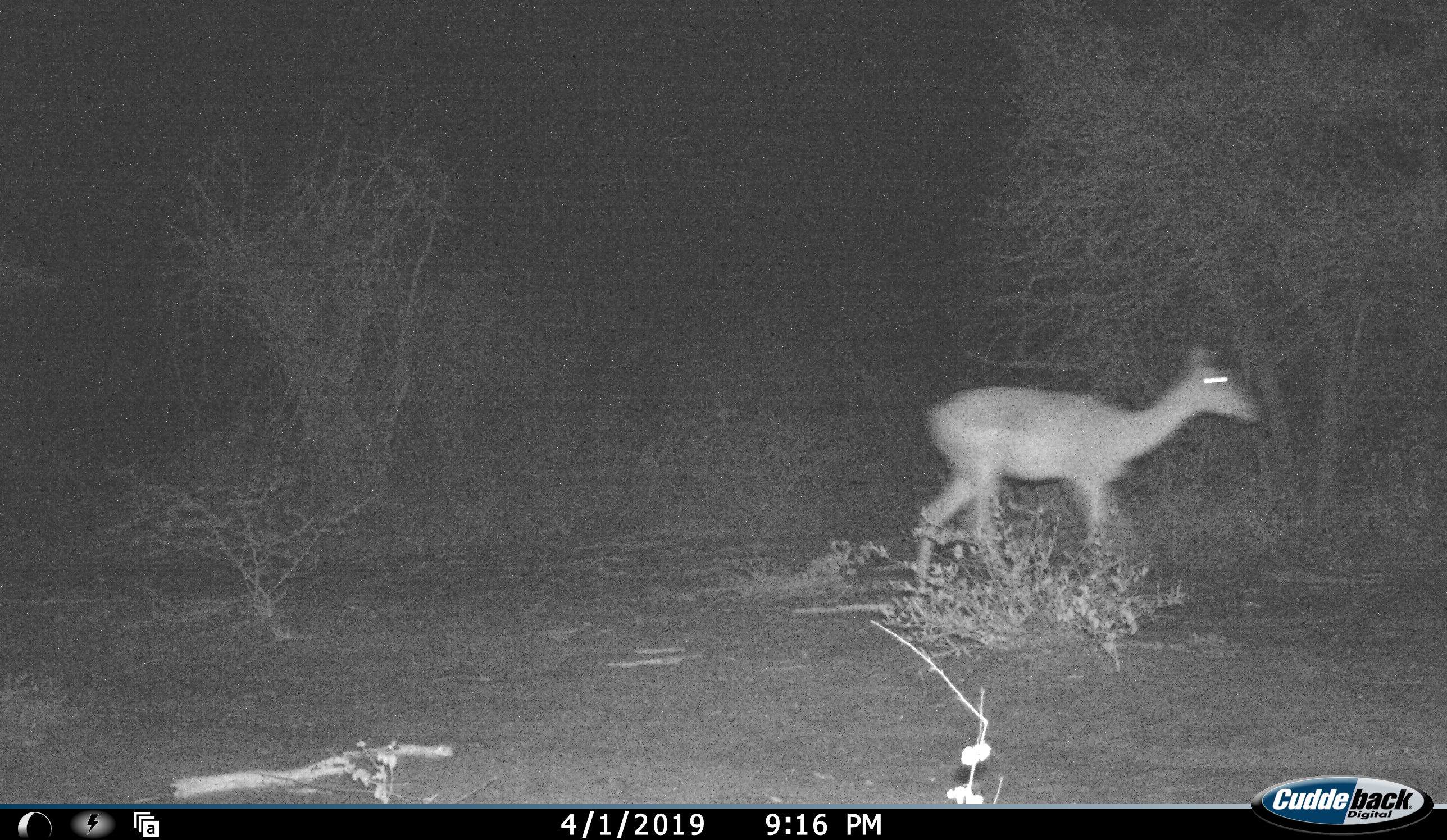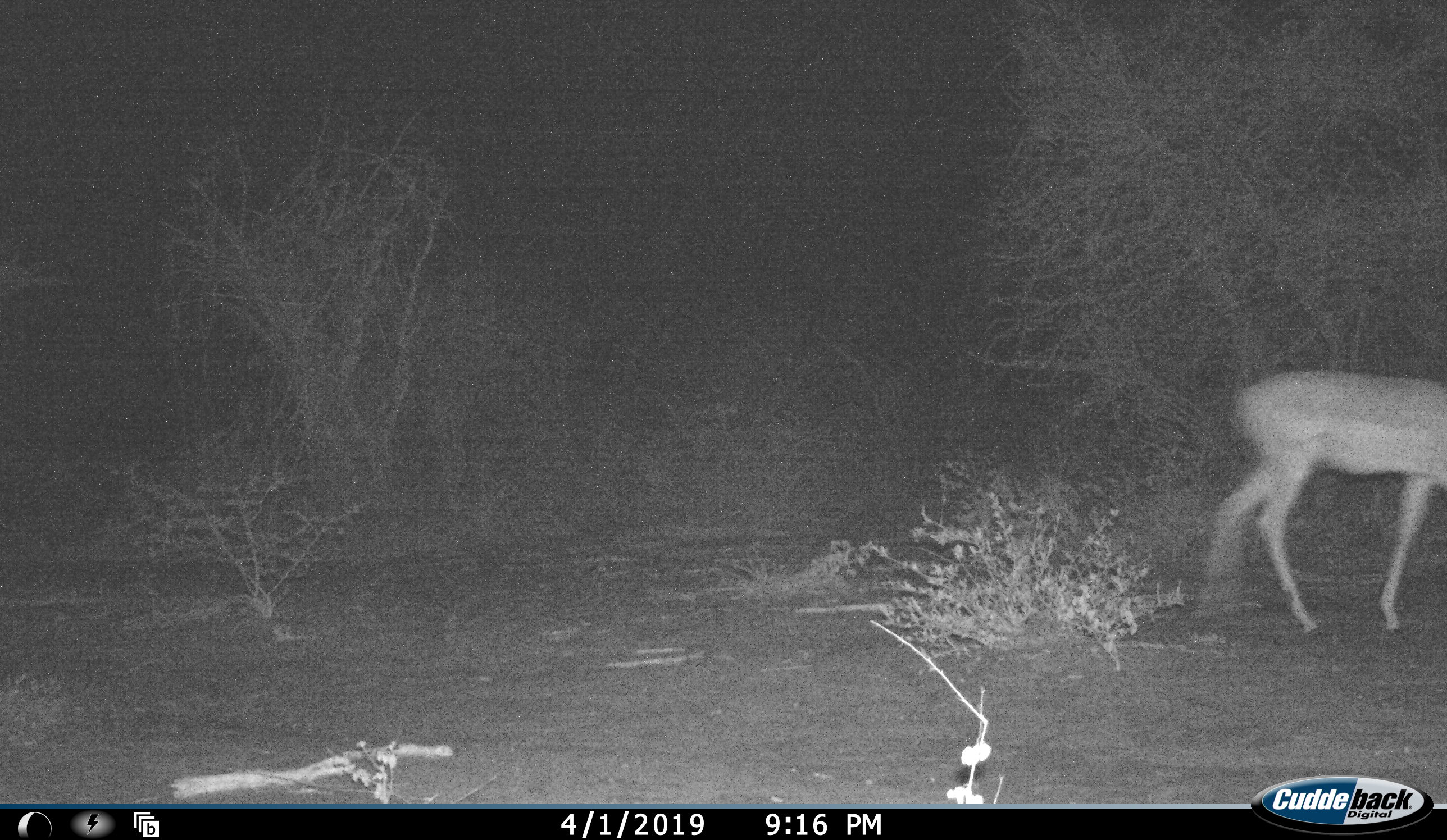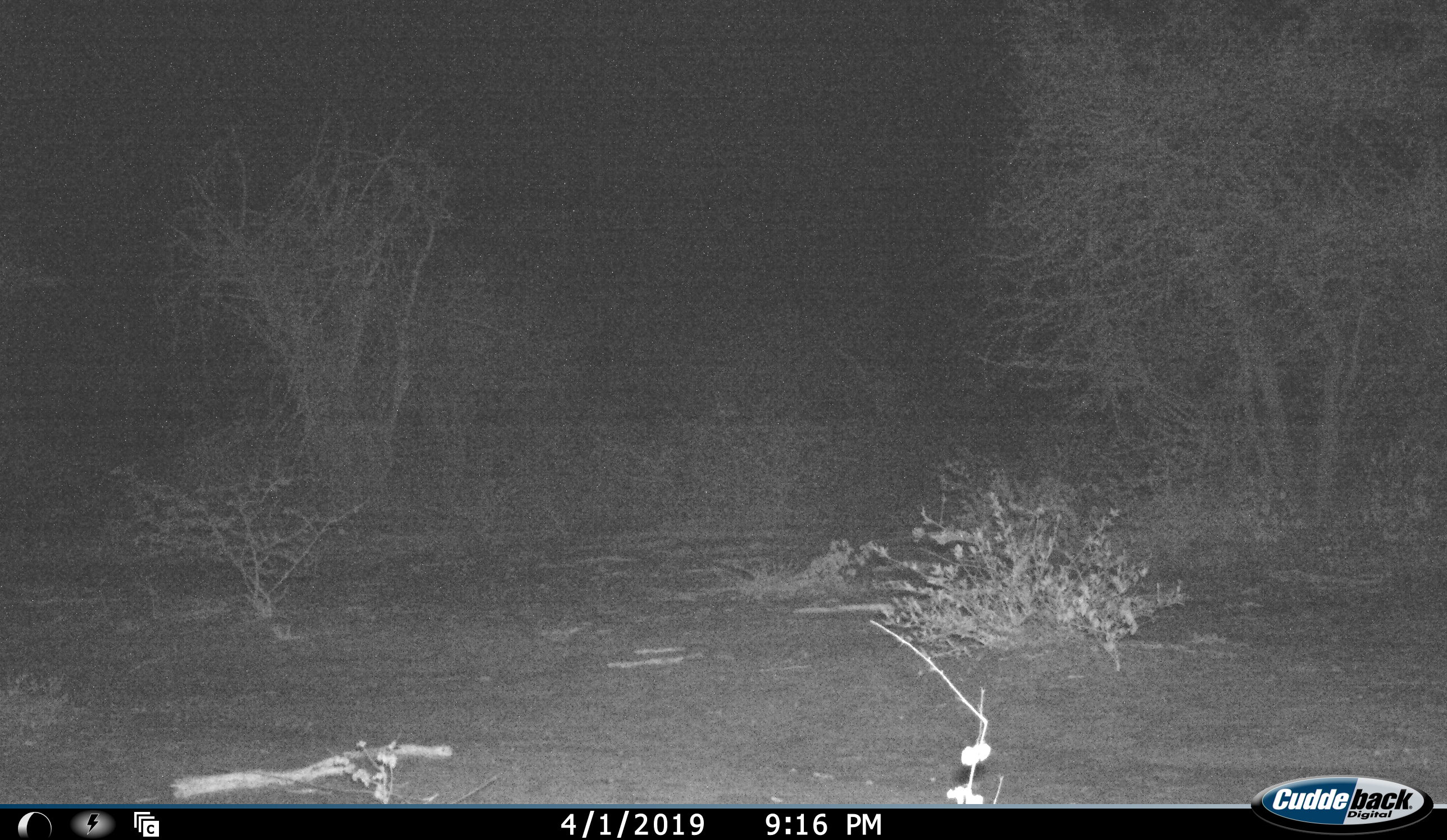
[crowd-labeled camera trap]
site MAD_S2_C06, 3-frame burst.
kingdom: Animalia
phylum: Chordata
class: Mammalia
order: Artiodactyla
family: Bovidae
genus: Aepyceros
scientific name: Aepyceros melampus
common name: impala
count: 1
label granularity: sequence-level